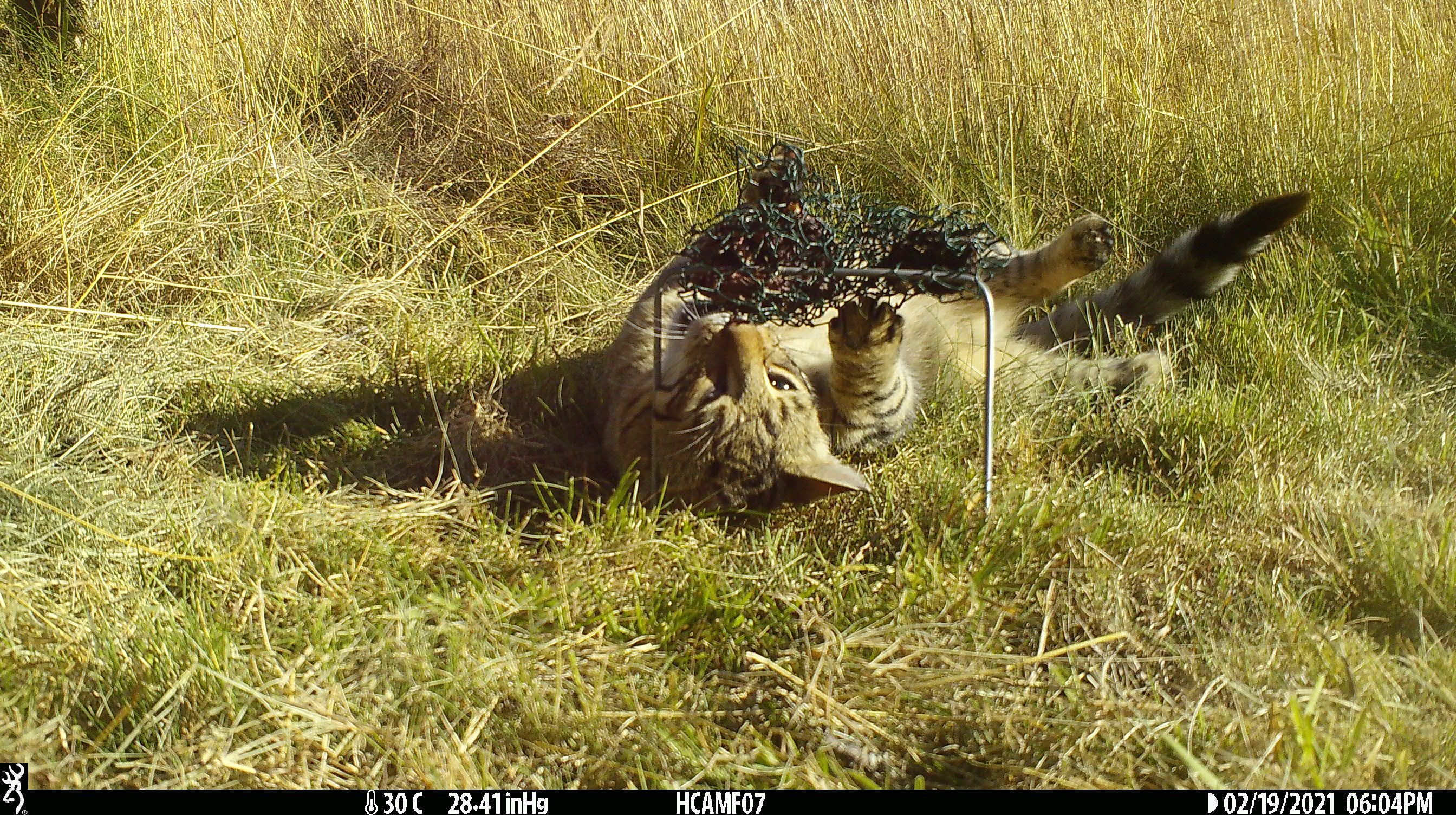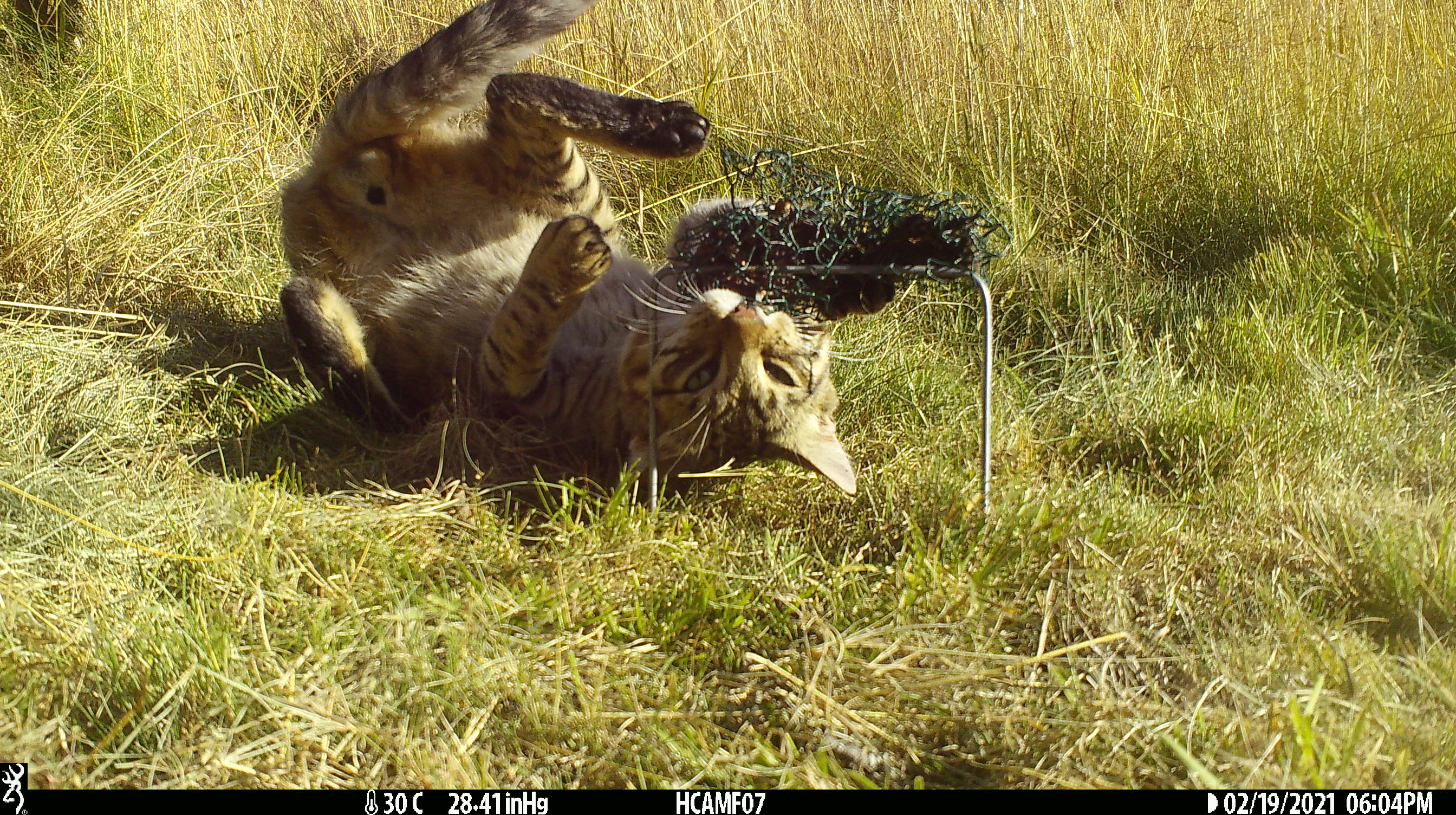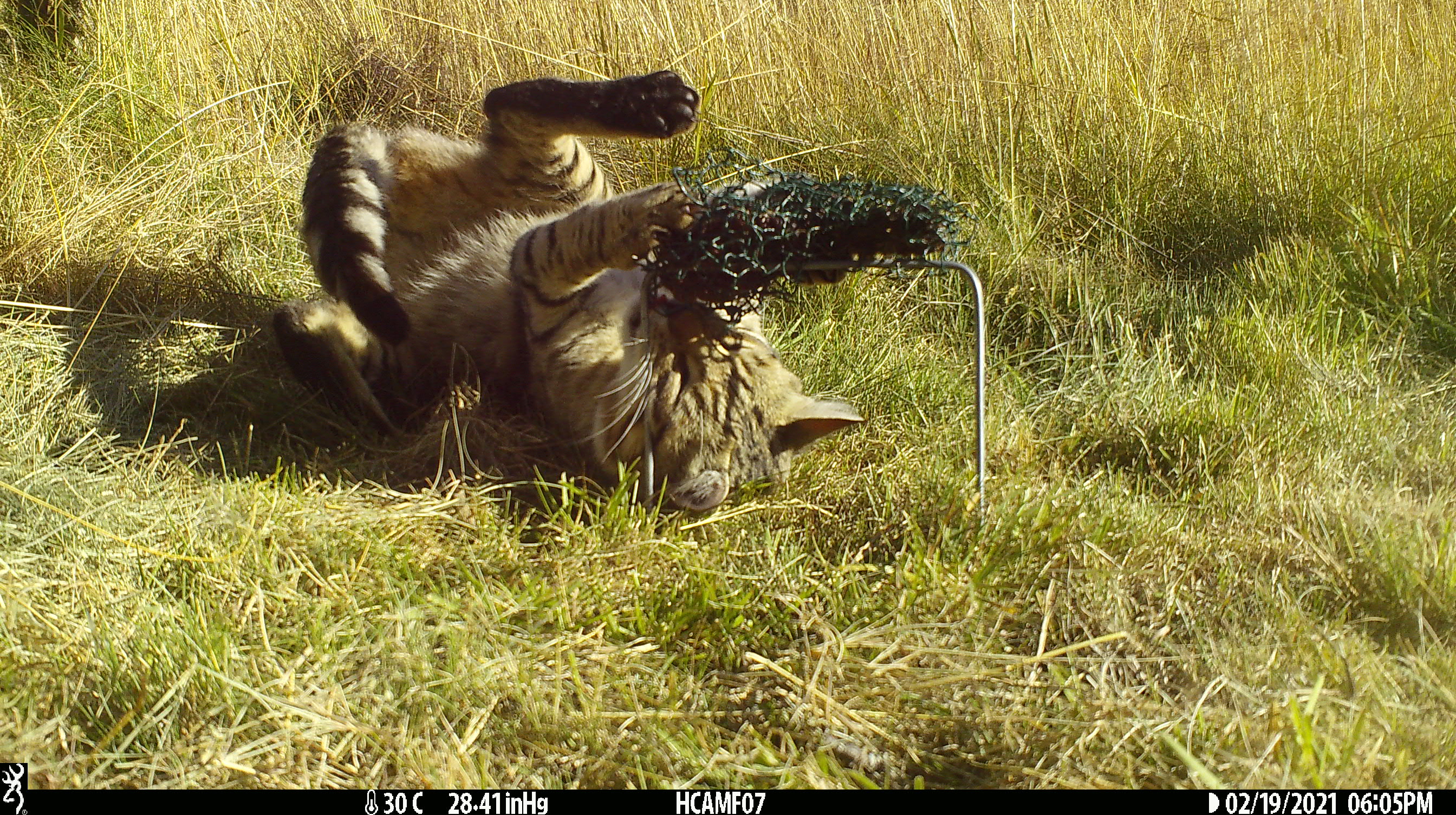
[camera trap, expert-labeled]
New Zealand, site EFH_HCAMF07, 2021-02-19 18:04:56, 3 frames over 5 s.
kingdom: Animalia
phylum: Chordata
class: Mammalia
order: Carnivora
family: Felidae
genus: Felis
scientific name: Felis catus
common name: domestic cat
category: cat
Cat (domestic cat) (Felis catus).